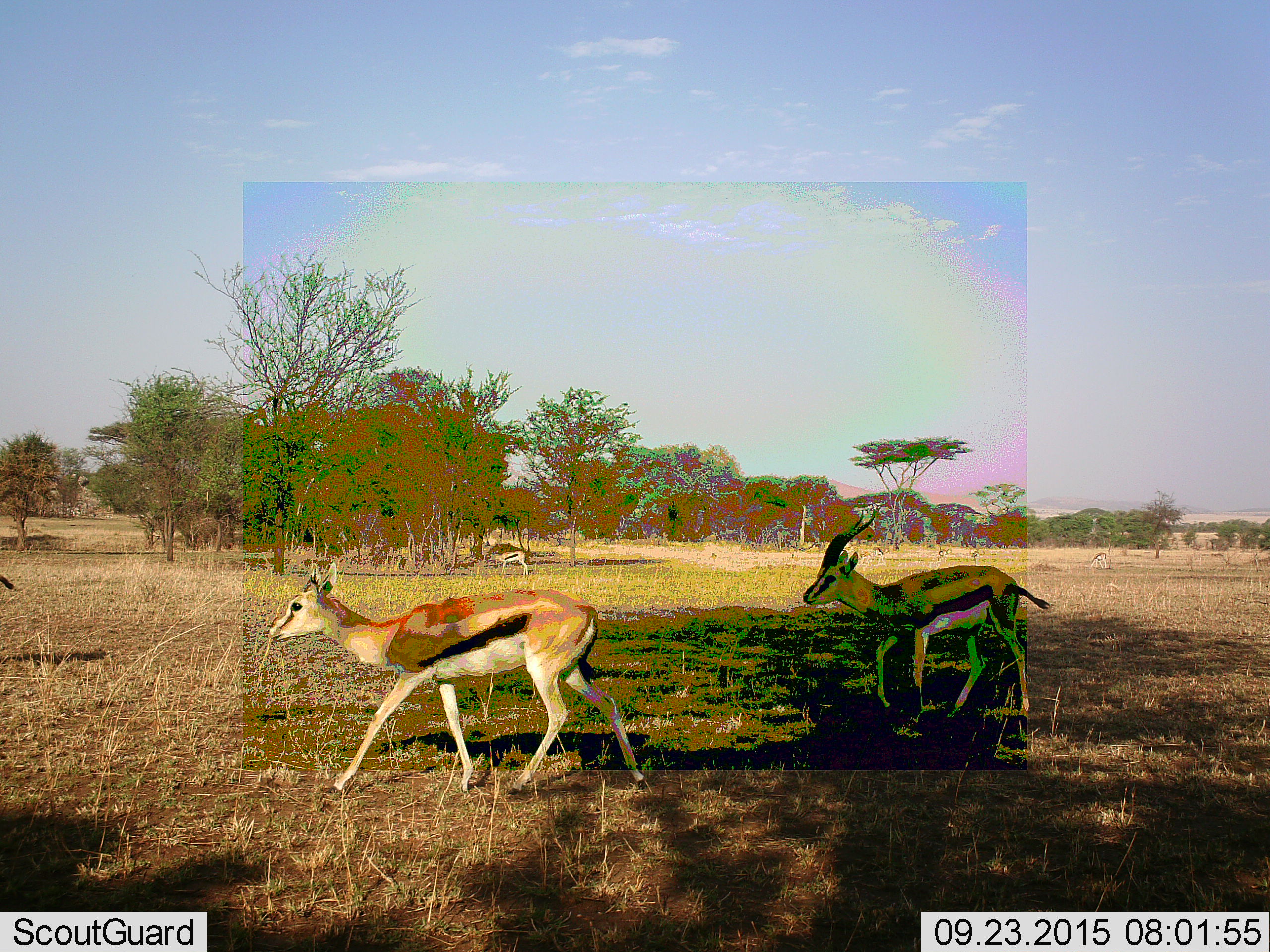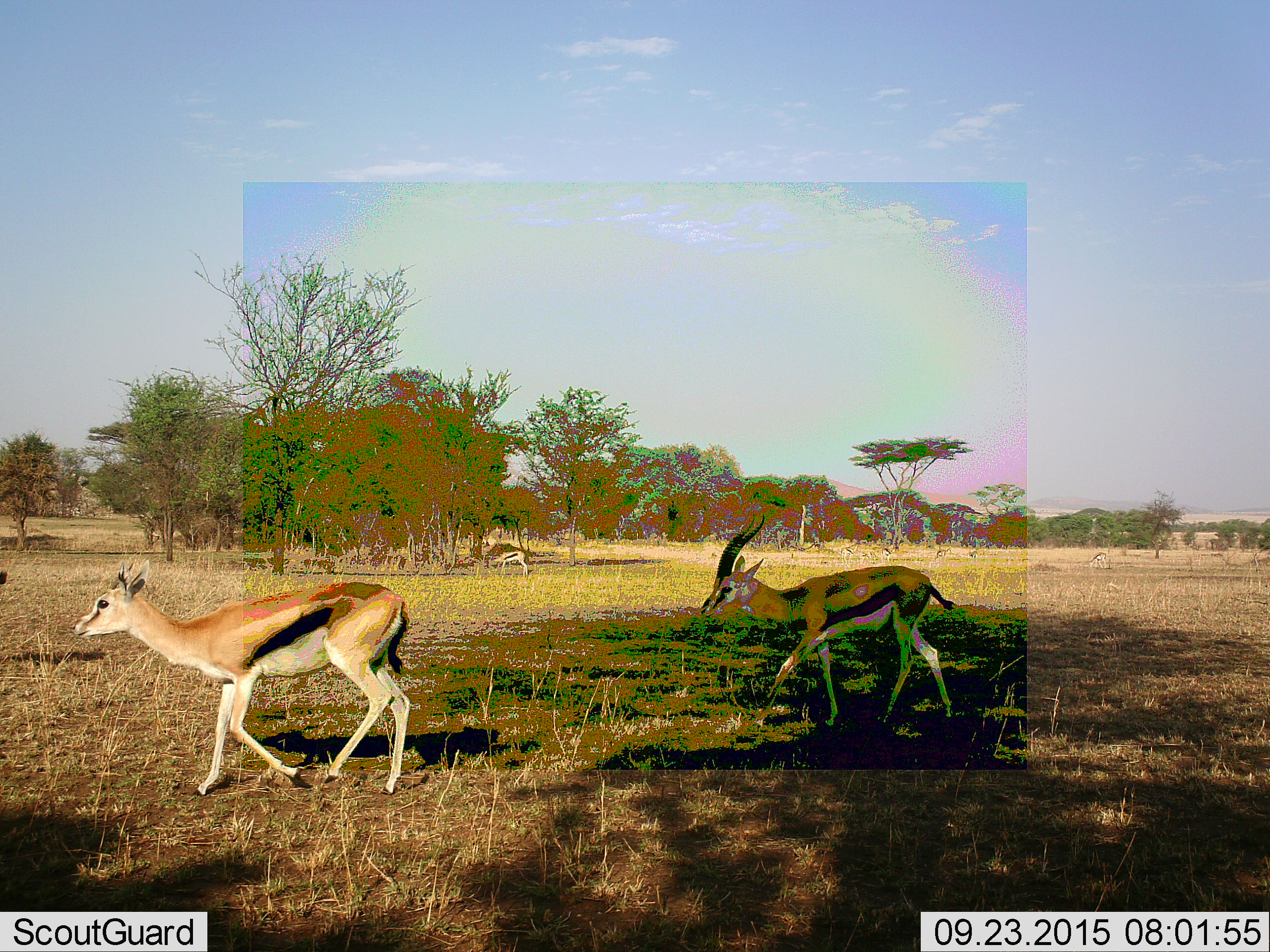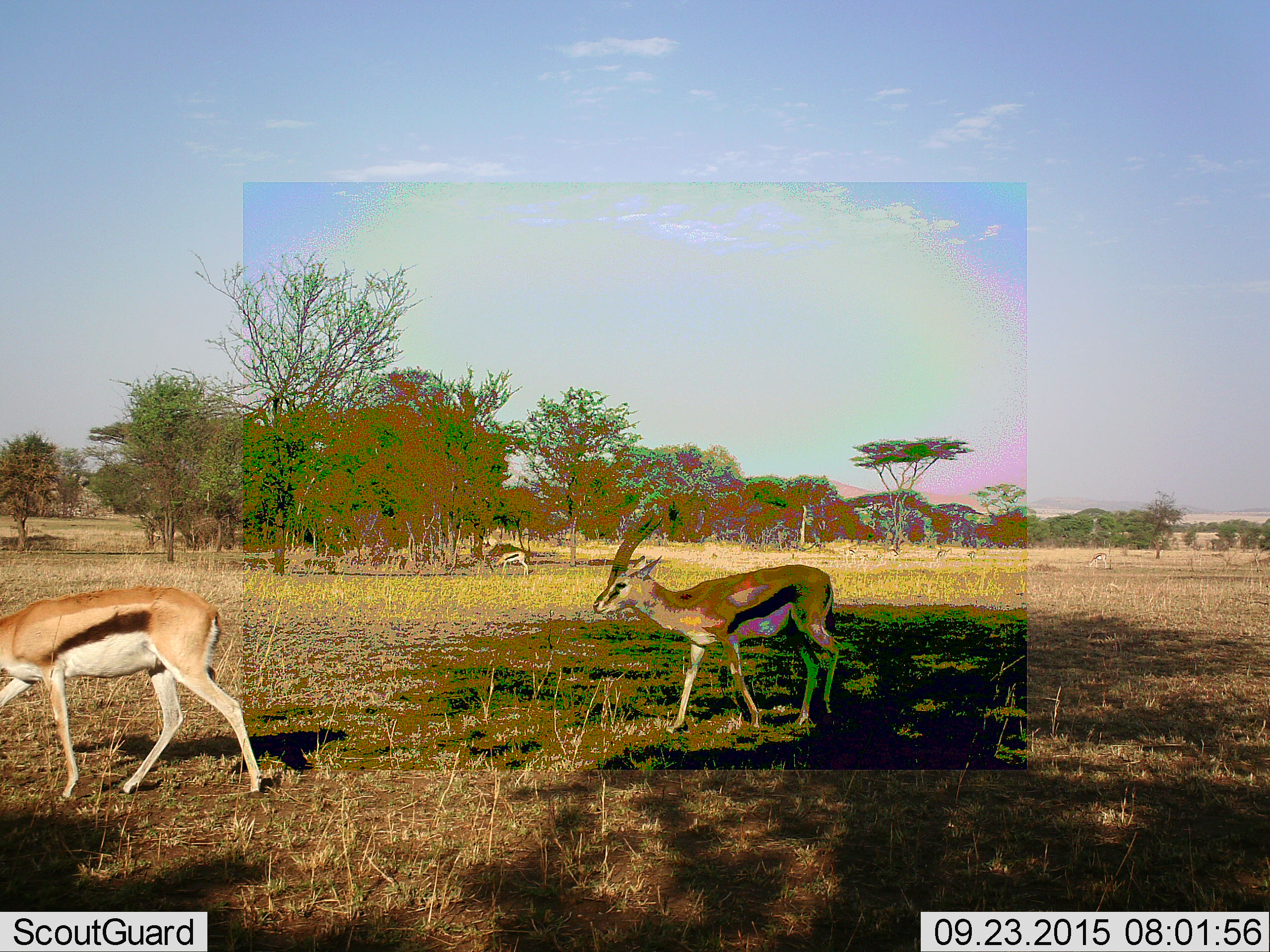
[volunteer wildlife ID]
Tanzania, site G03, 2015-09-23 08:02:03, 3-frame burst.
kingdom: Animalia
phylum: Chordata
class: Mammalia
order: Artiodactyla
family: Bovidae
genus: Eudorcas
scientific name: Eudorcas thomsonii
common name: thomson's gazelle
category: gazellethomsons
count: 10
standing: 69%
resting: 0%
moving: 100%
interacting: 6%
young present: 6%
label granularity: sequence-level